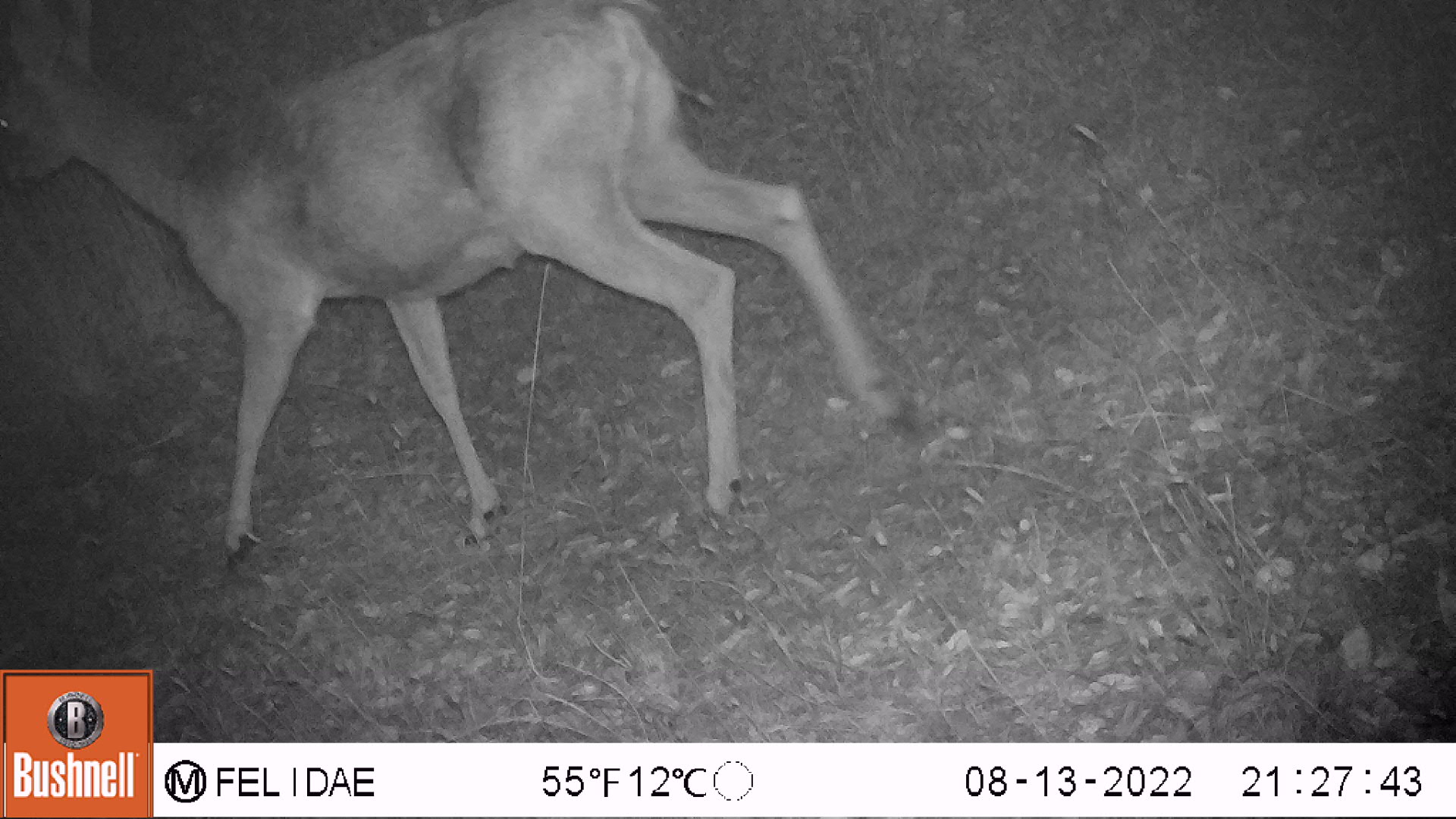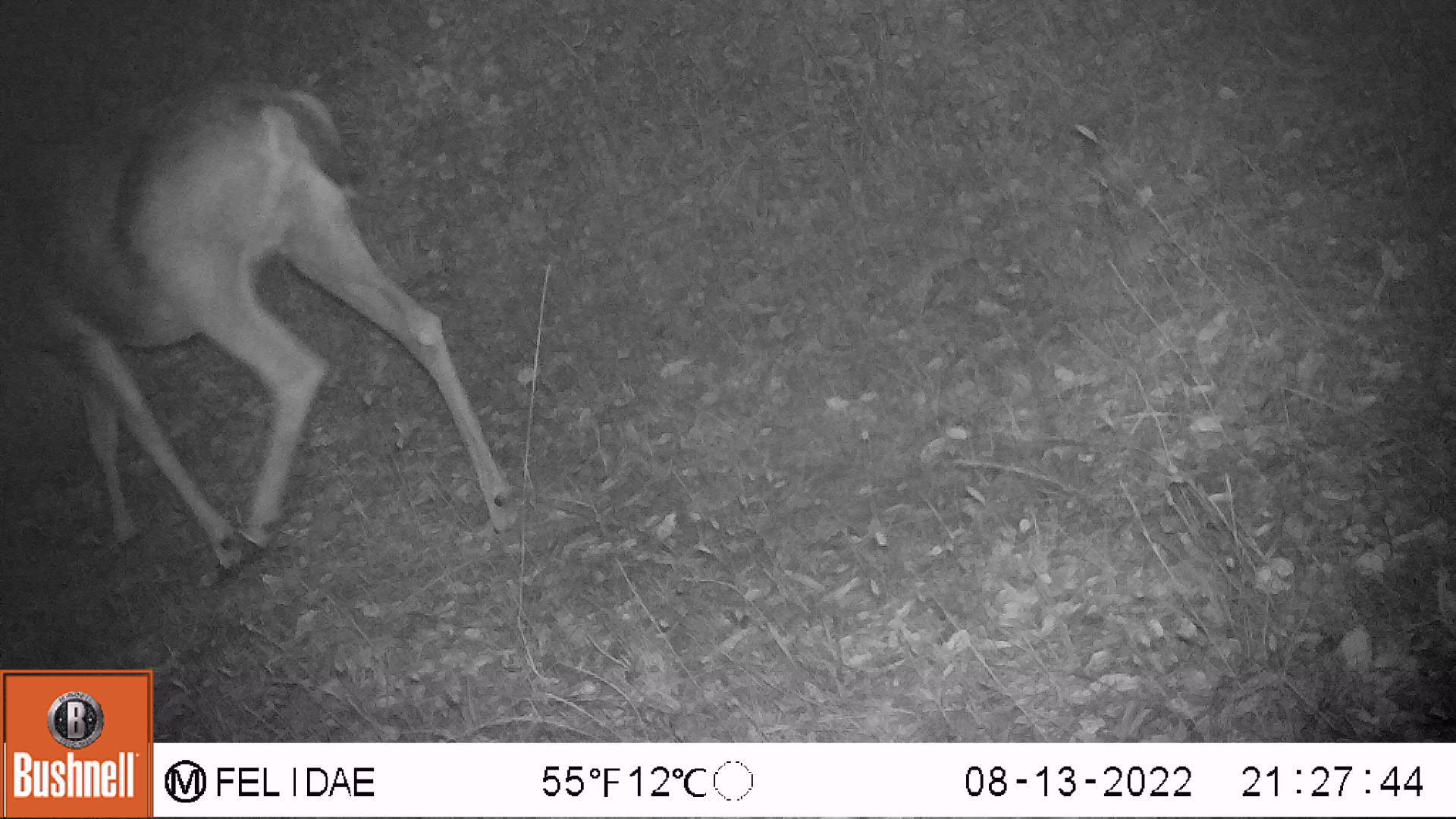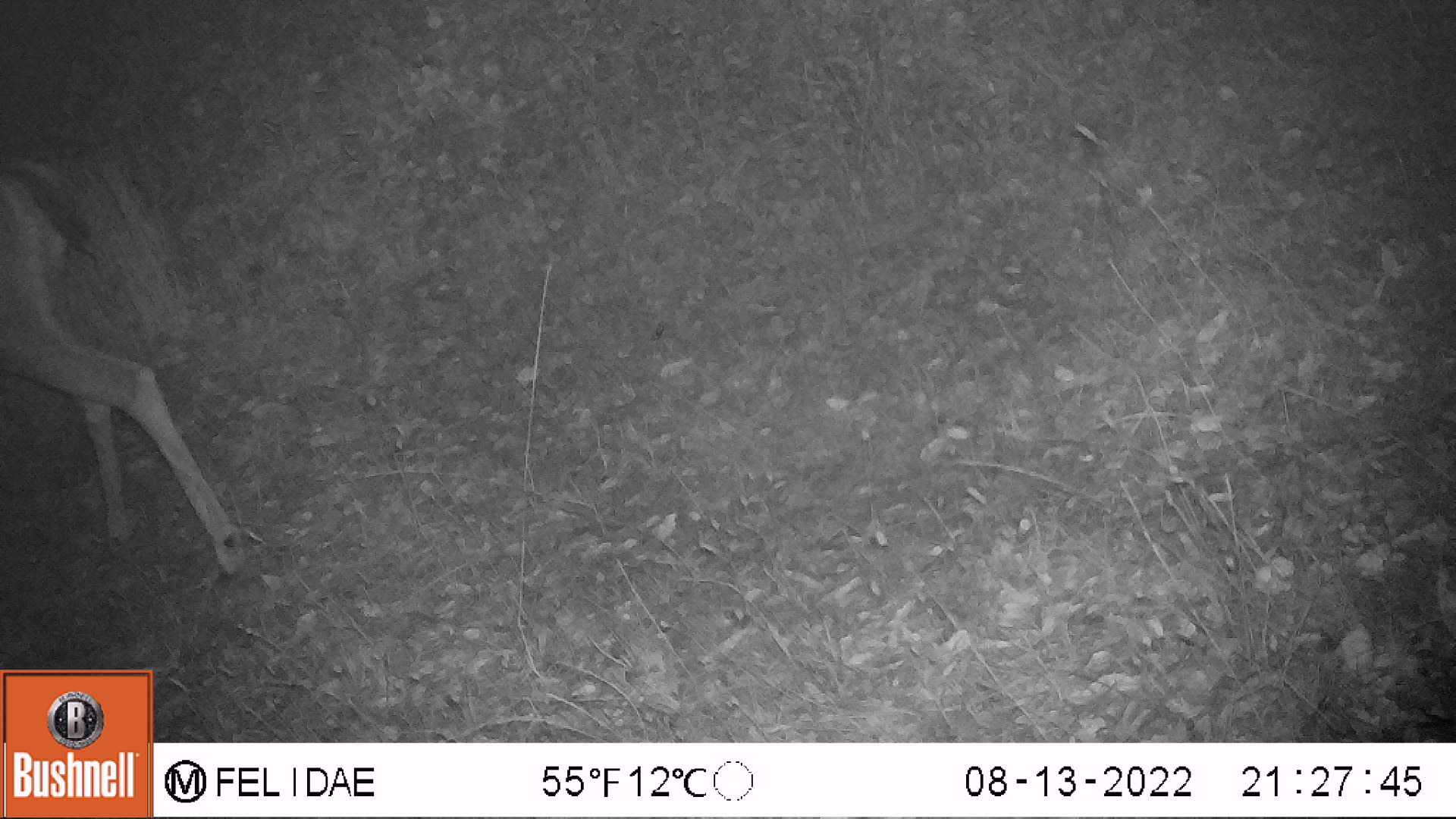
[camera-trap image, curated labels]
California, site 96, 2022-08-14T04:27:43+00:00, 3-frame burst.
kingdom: Animalia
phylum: Chordata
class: Mammalia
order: Artiodactyla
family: Cervidae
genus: Odocoileus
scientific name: Odocoileus hemionus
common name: mule deer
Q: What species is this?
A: Mule deer (Odocoileus hemionus).